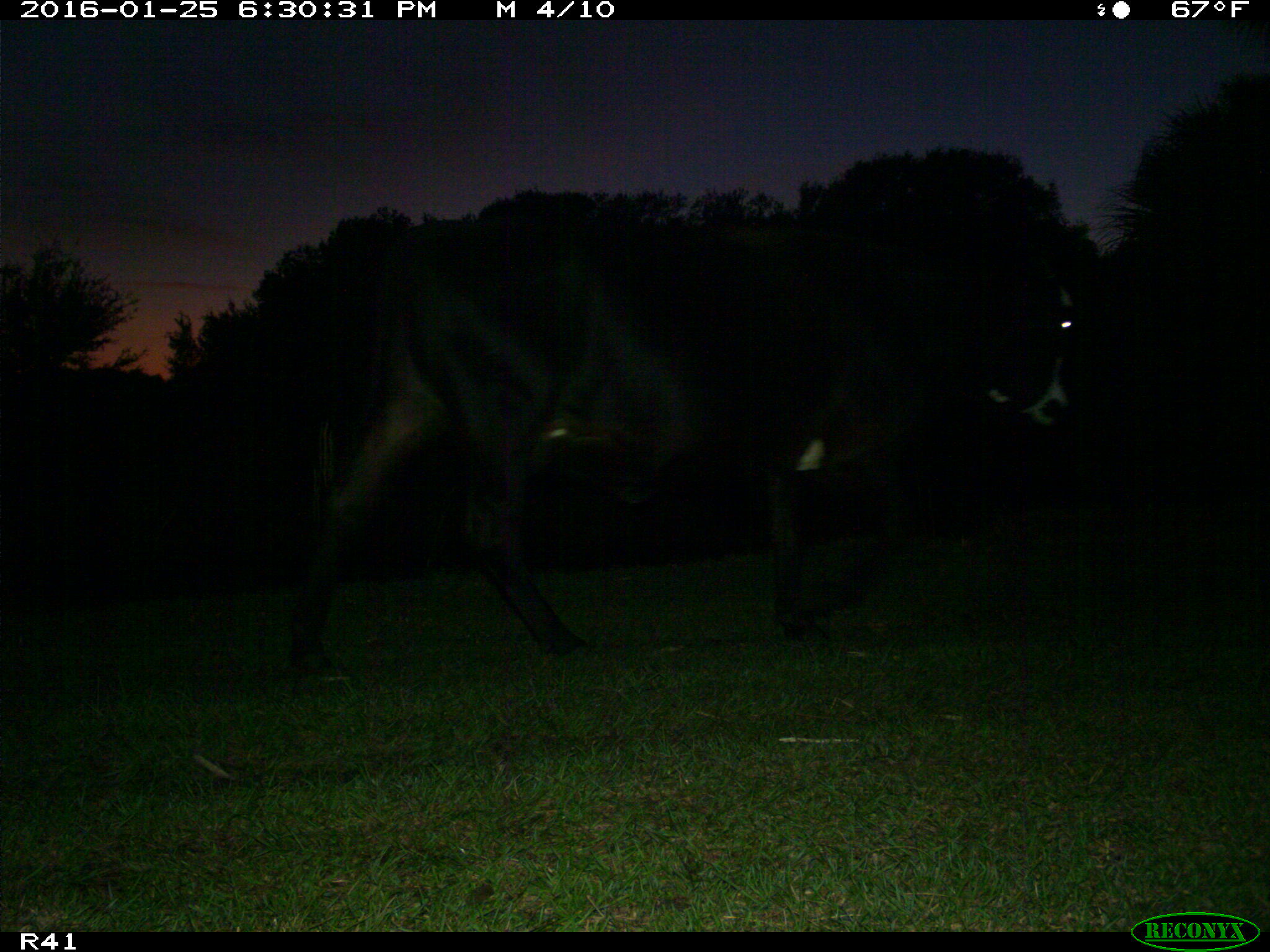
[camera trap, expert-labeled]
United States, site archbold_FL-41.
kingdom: Animalia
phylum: Chordata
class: Mammalia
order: Artiodactyla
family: Bovidae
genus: Bos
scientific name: Bos taurus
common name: domestic cow